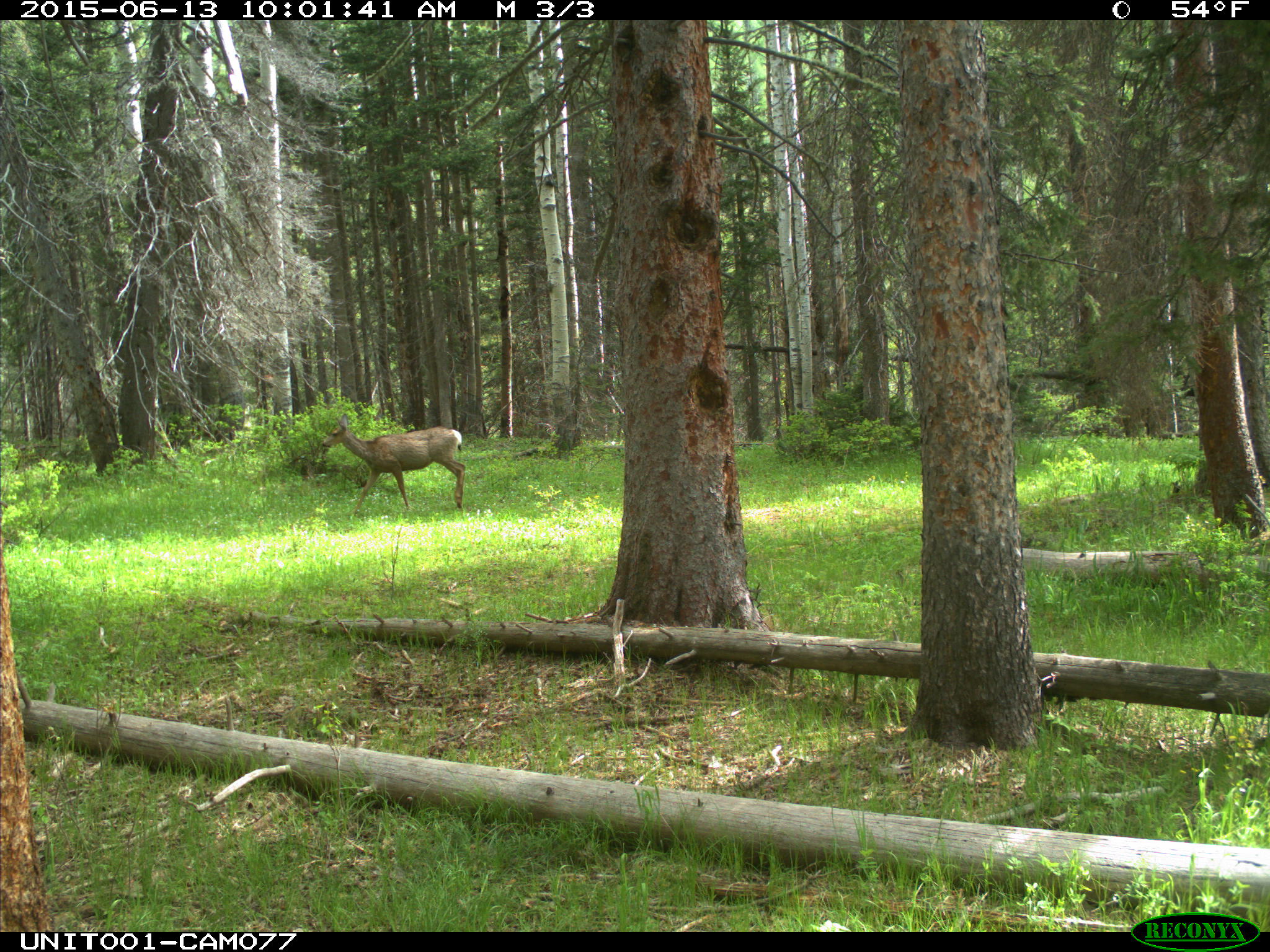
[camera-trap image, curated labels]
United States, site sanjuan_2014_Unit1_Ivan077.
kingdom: Animalia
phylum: Chordata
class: Mammalia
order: Artiodactyla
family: Cervidae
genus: Odocoileus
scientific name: Odocoileus hemionus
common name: mule deer